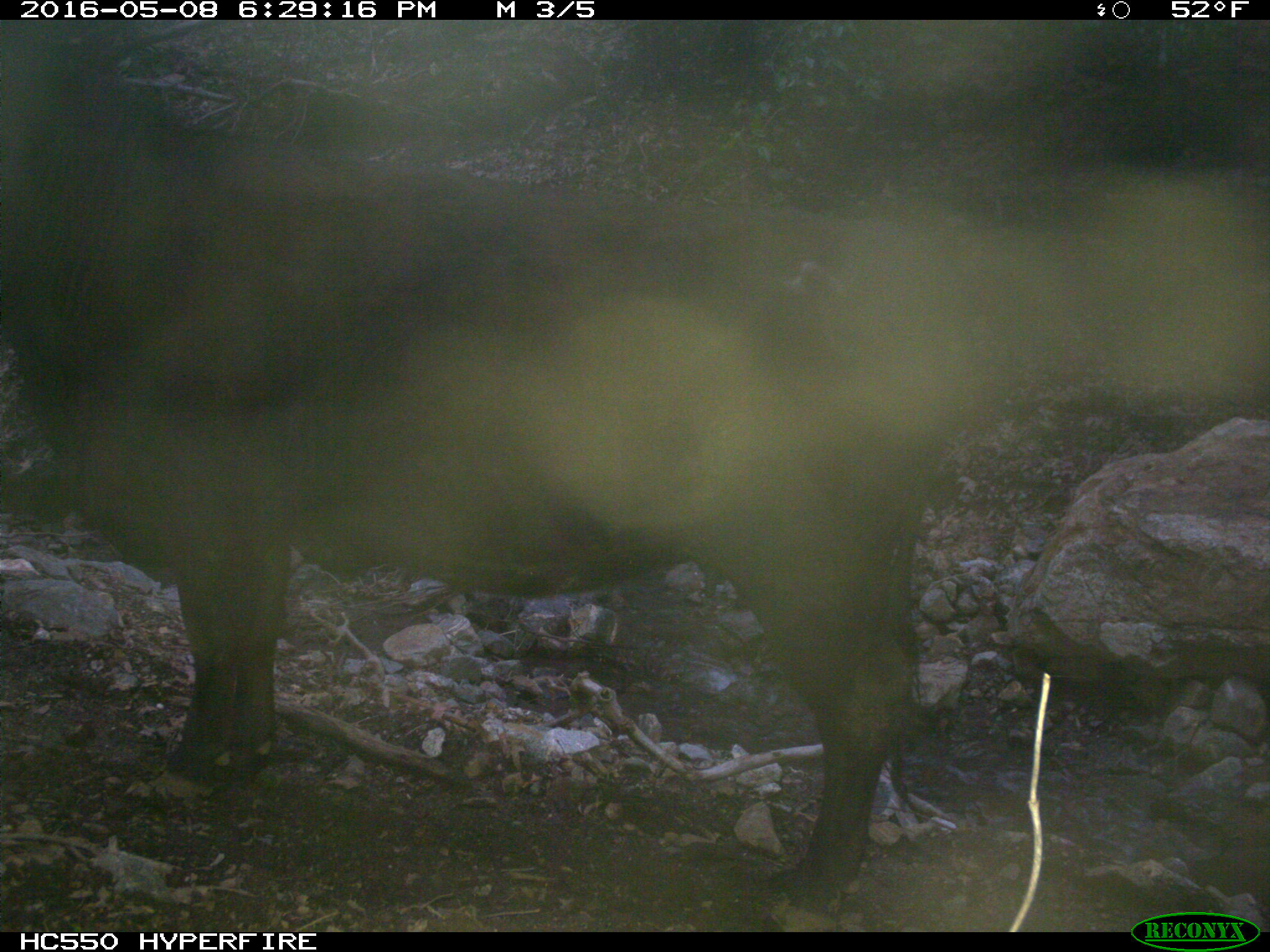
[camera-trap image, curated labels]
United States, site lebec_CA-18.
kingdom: Animalia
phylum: Chordata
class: Mammalia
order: Artiodactyla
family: Bovidae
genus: Bos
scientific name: Bos taurus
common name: domestic cow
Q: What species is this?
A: Bos taurus (domestic cow).